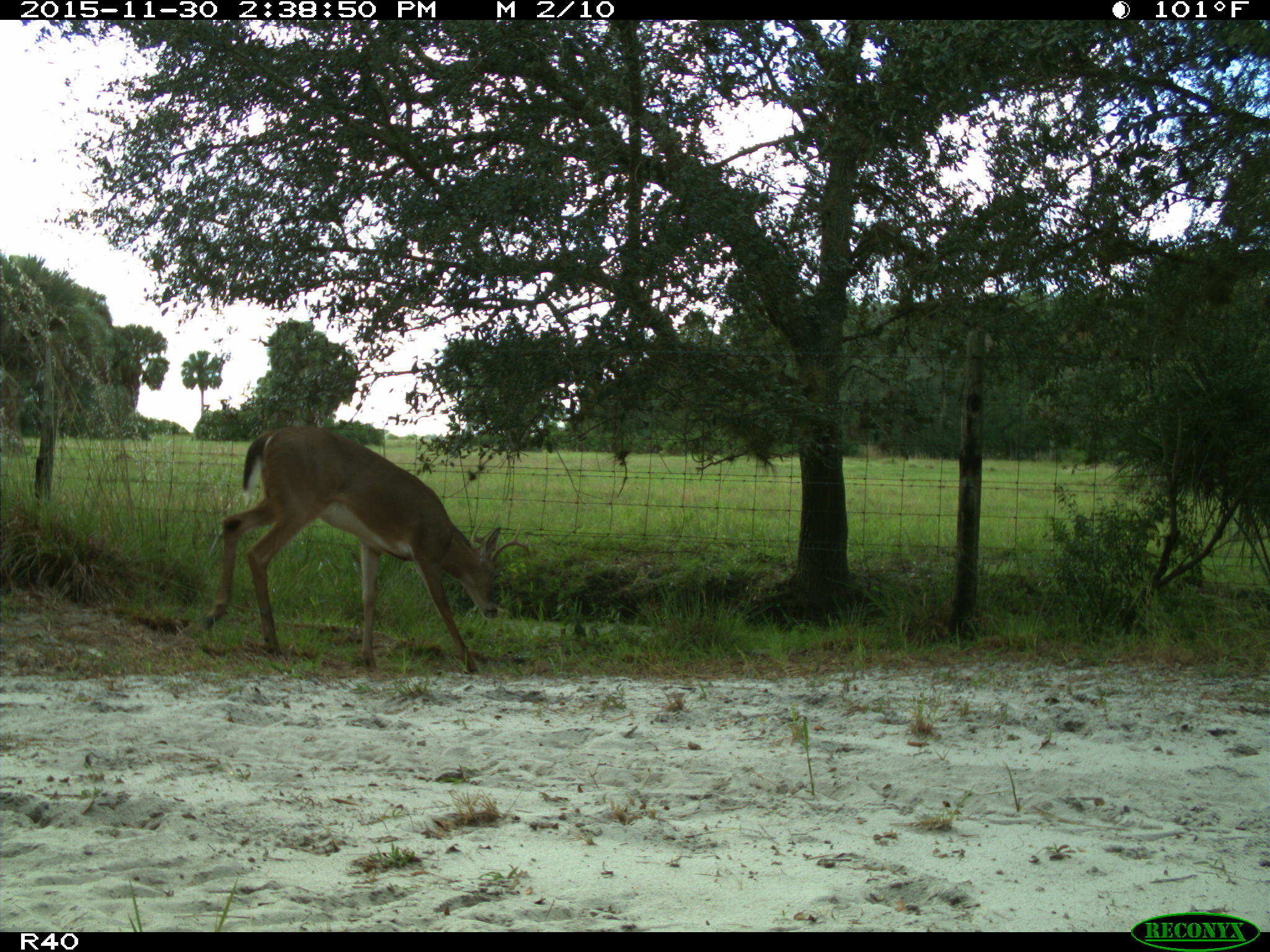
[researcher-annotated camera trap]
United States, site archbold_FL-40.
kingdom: Animalia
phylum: Chordata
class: Mammalia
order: Artiodactyla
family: Cervidae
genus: Odocoileus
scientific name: Odocoileus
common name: deer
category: unidentified deer